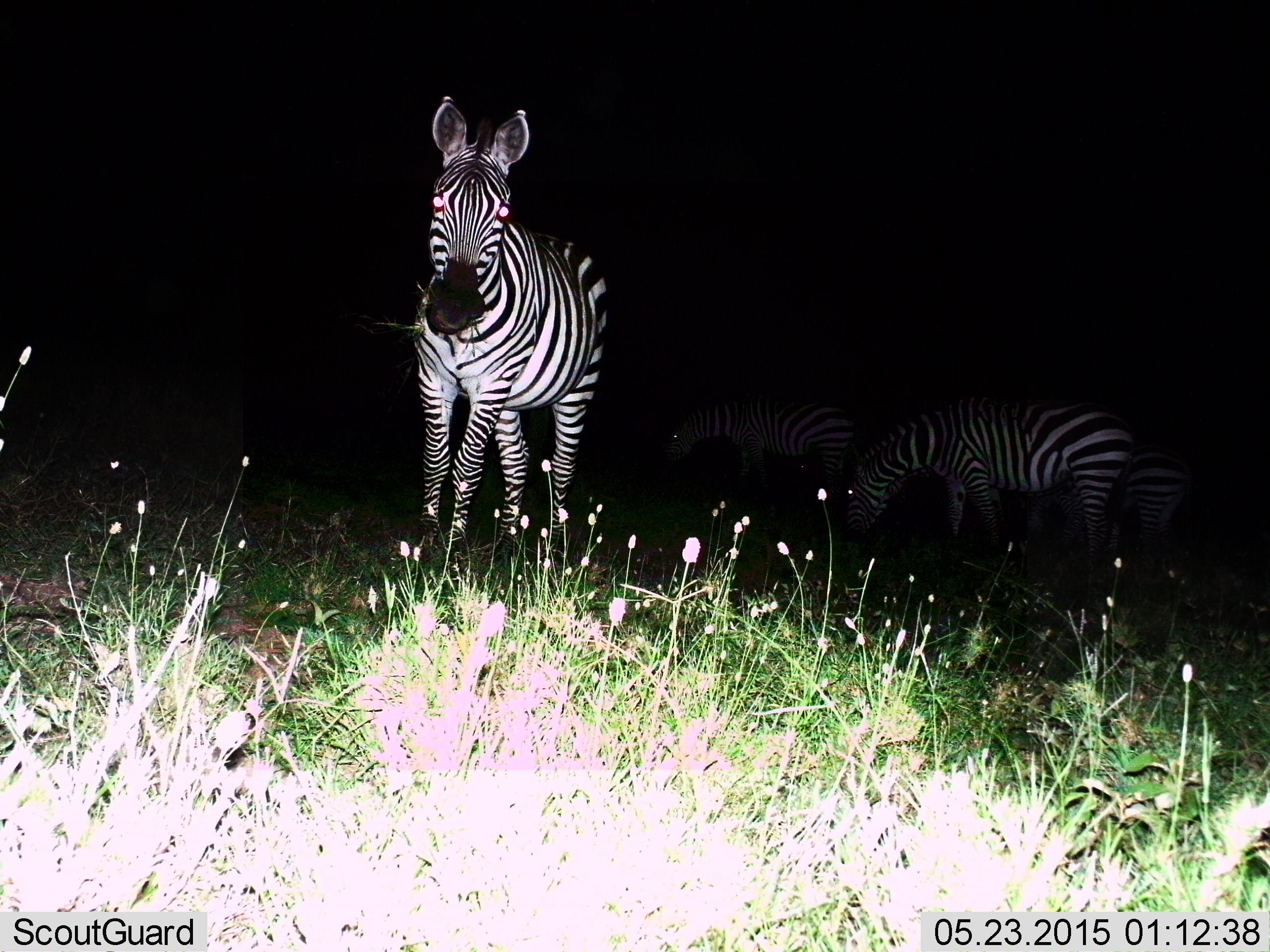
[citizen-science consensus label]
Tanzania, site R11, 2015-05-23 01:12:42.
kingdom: Animalia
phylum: Chordata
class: Mammalia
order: Perissodactyla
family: Equidae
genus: Equus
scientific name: Equus quagga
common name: plains zebra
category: zebra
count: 4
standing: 80%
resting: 0%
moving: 0%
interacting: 0%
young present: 0%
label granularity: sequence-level